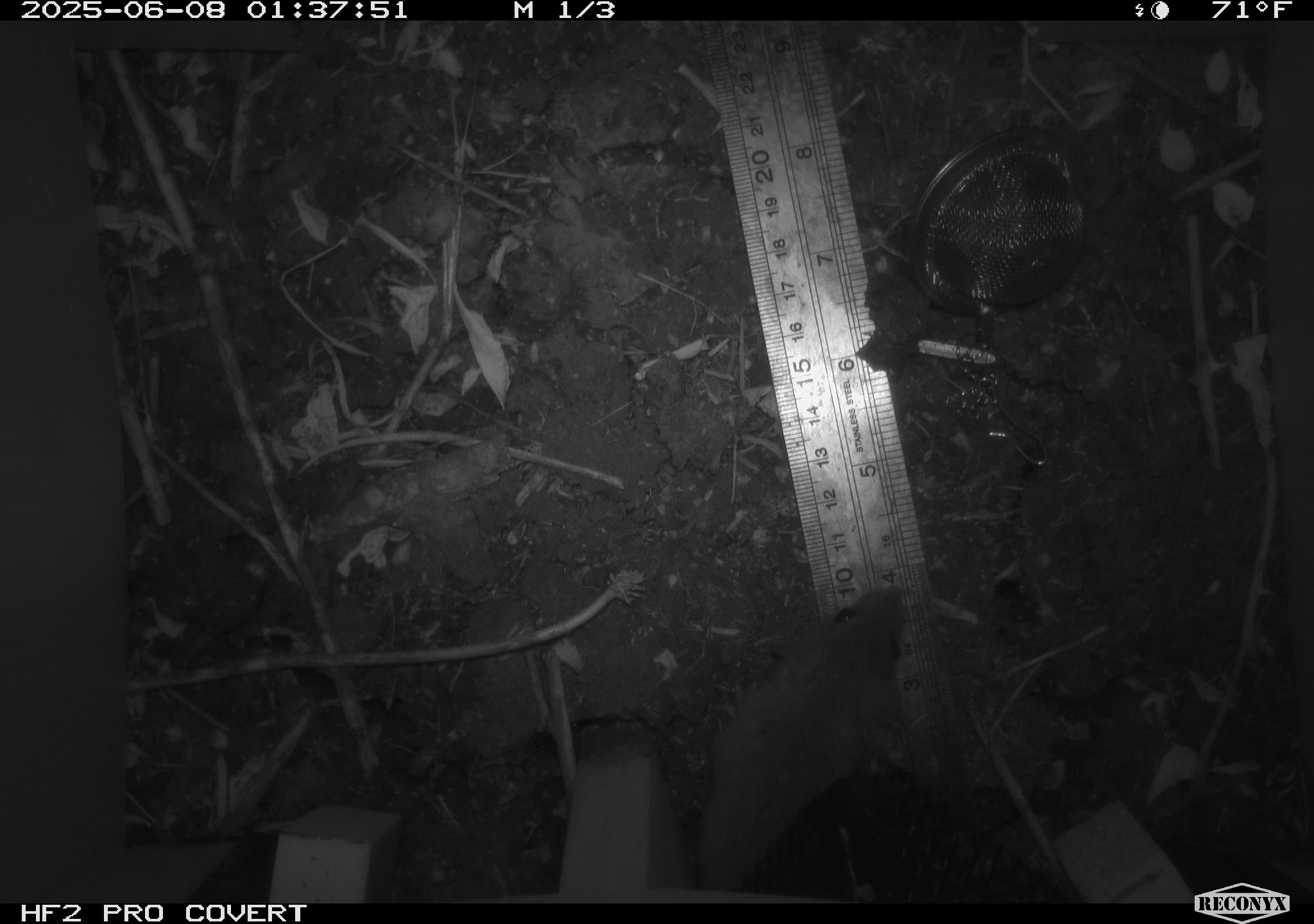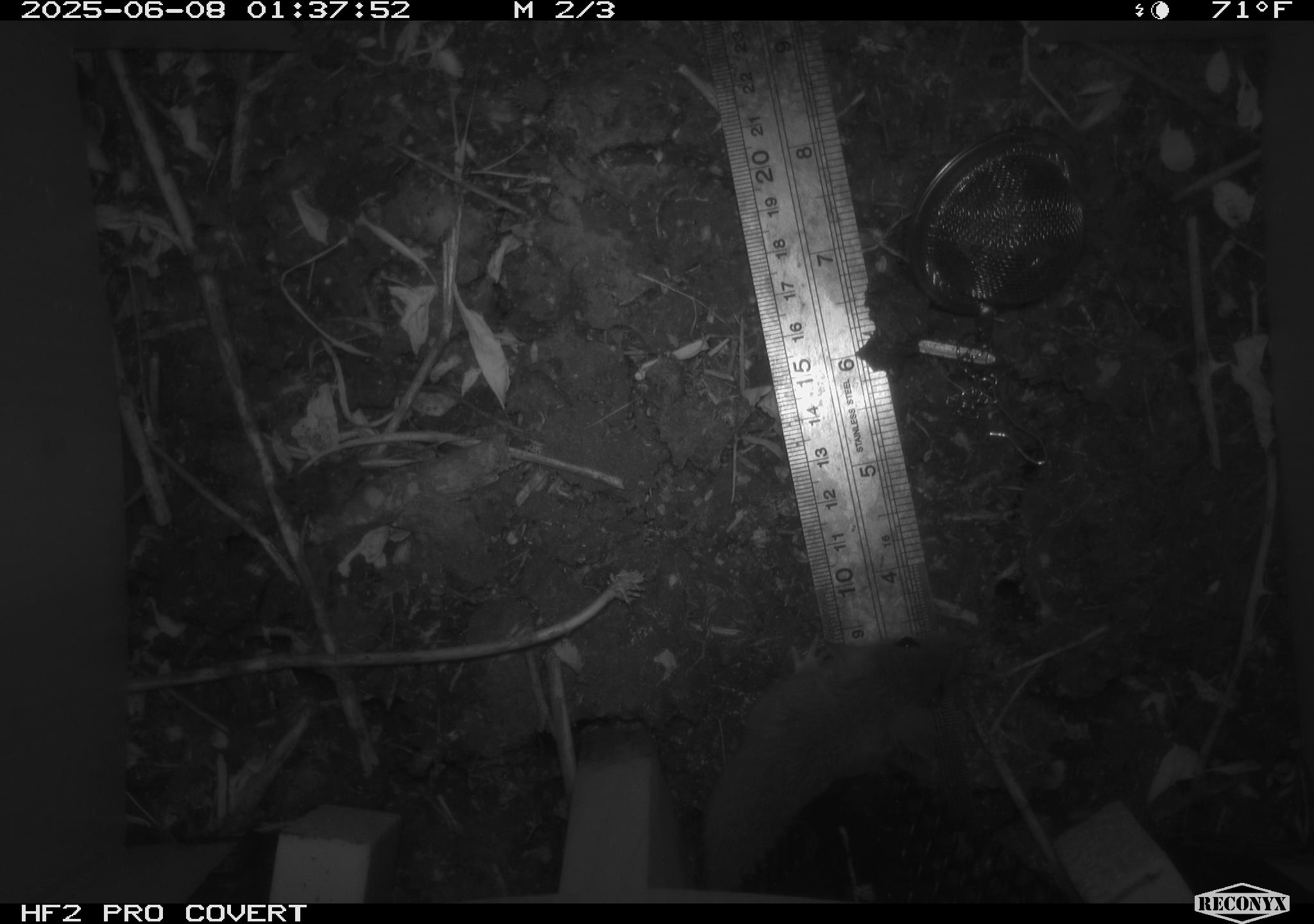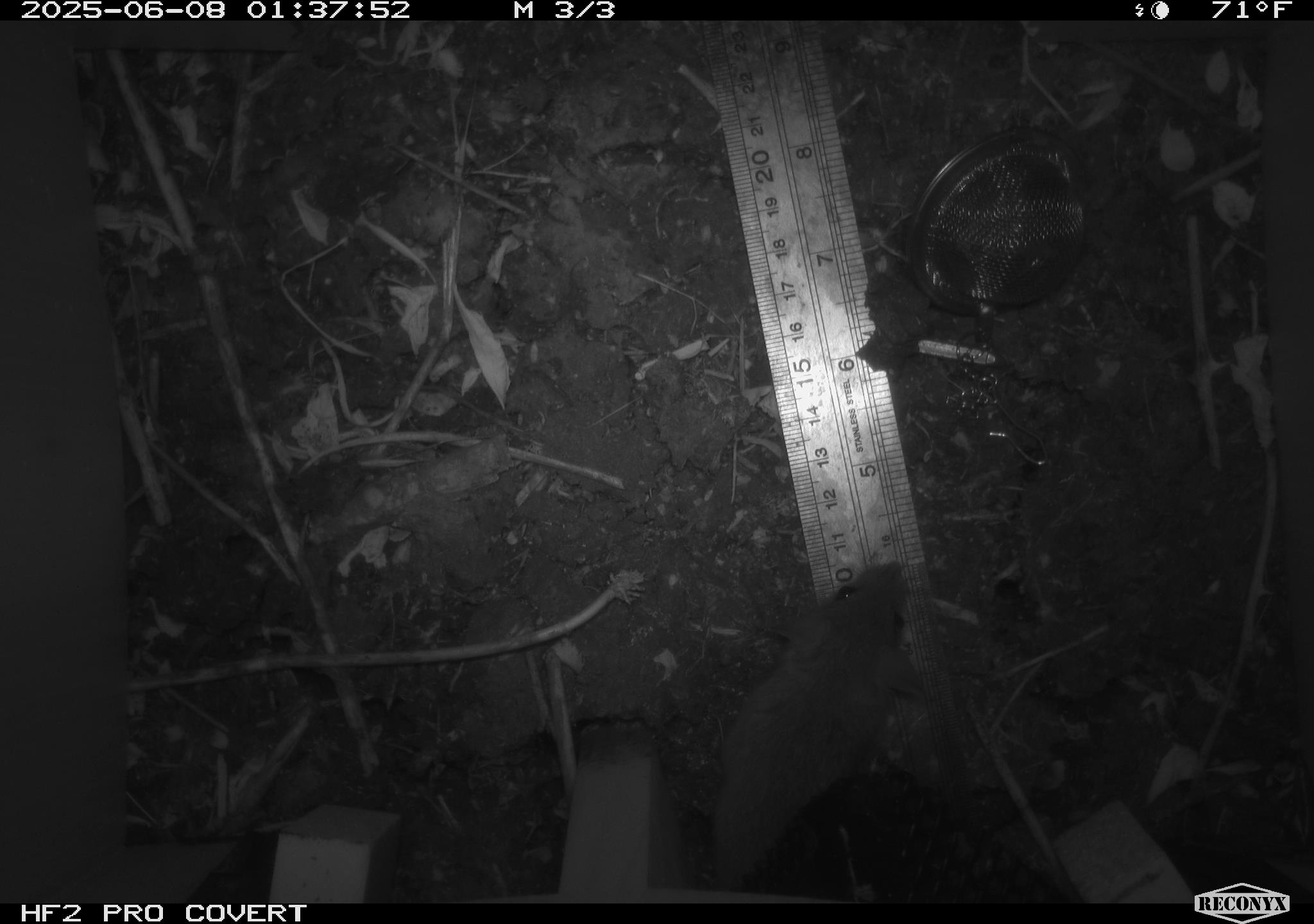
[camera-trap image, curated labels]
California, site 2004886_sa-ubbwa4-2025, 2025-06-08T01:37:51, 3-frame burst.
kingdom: Animalia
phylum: Chordata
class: Mammalia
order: Rodentia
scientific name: Rodentia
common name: rodent